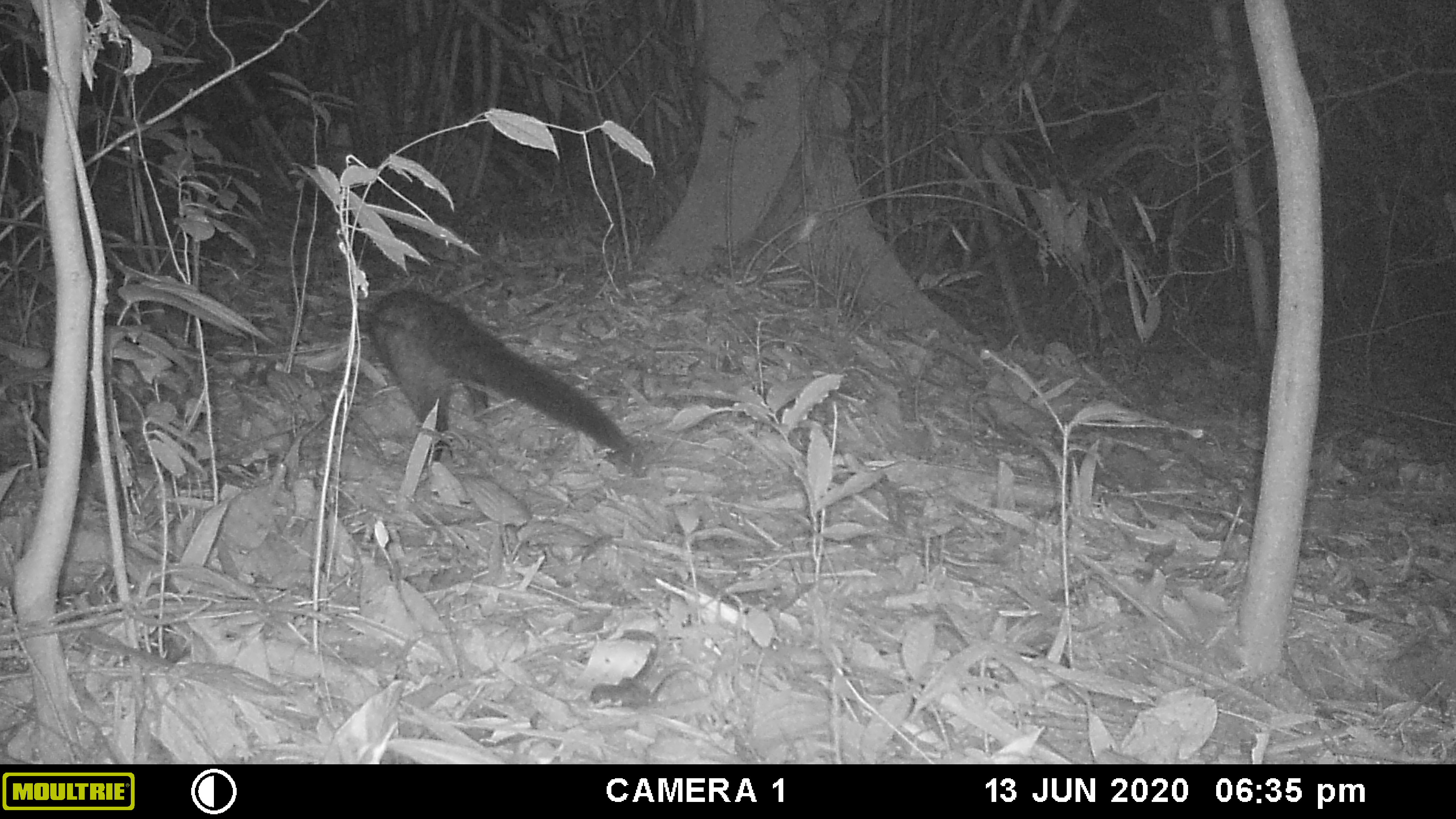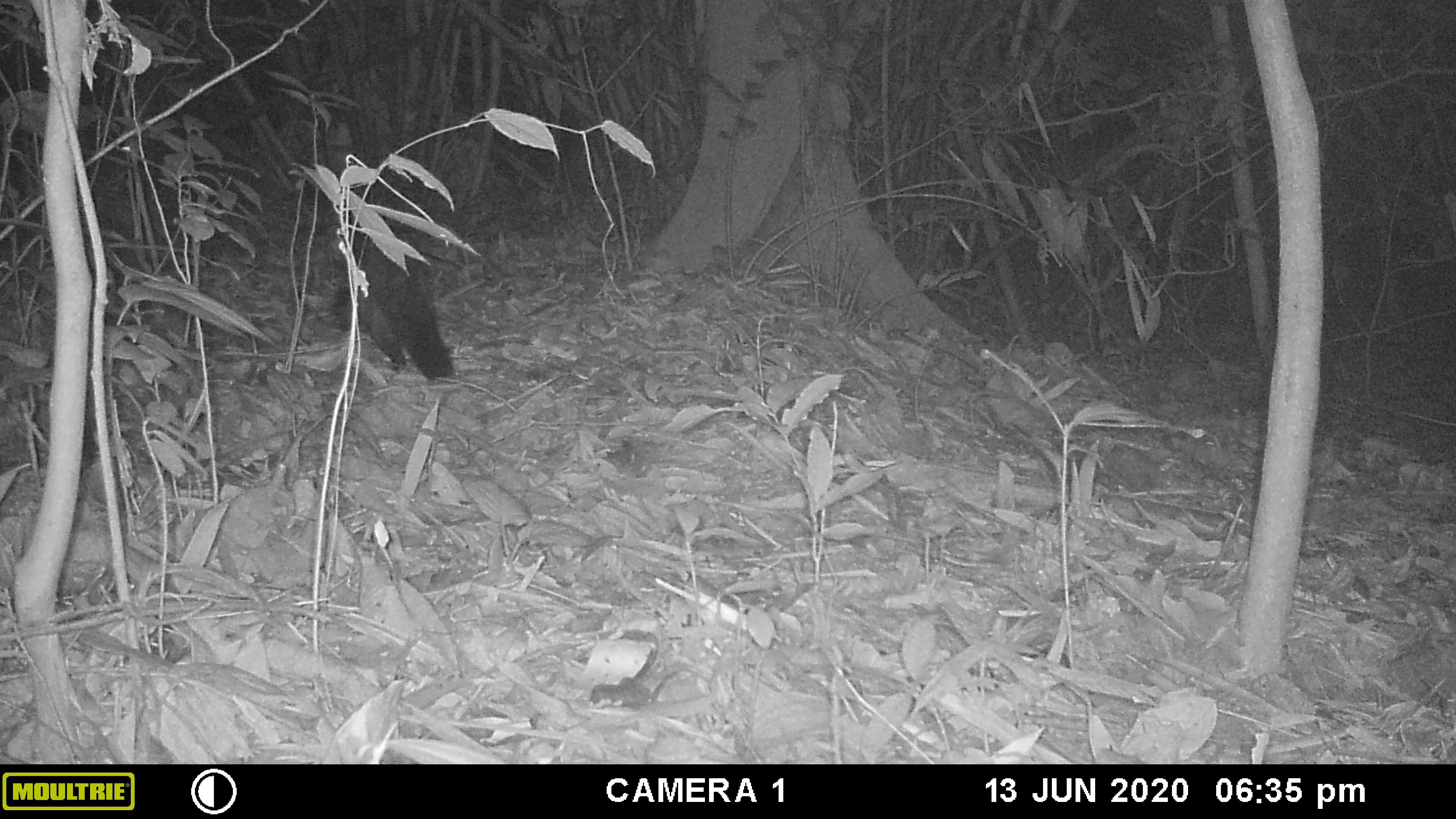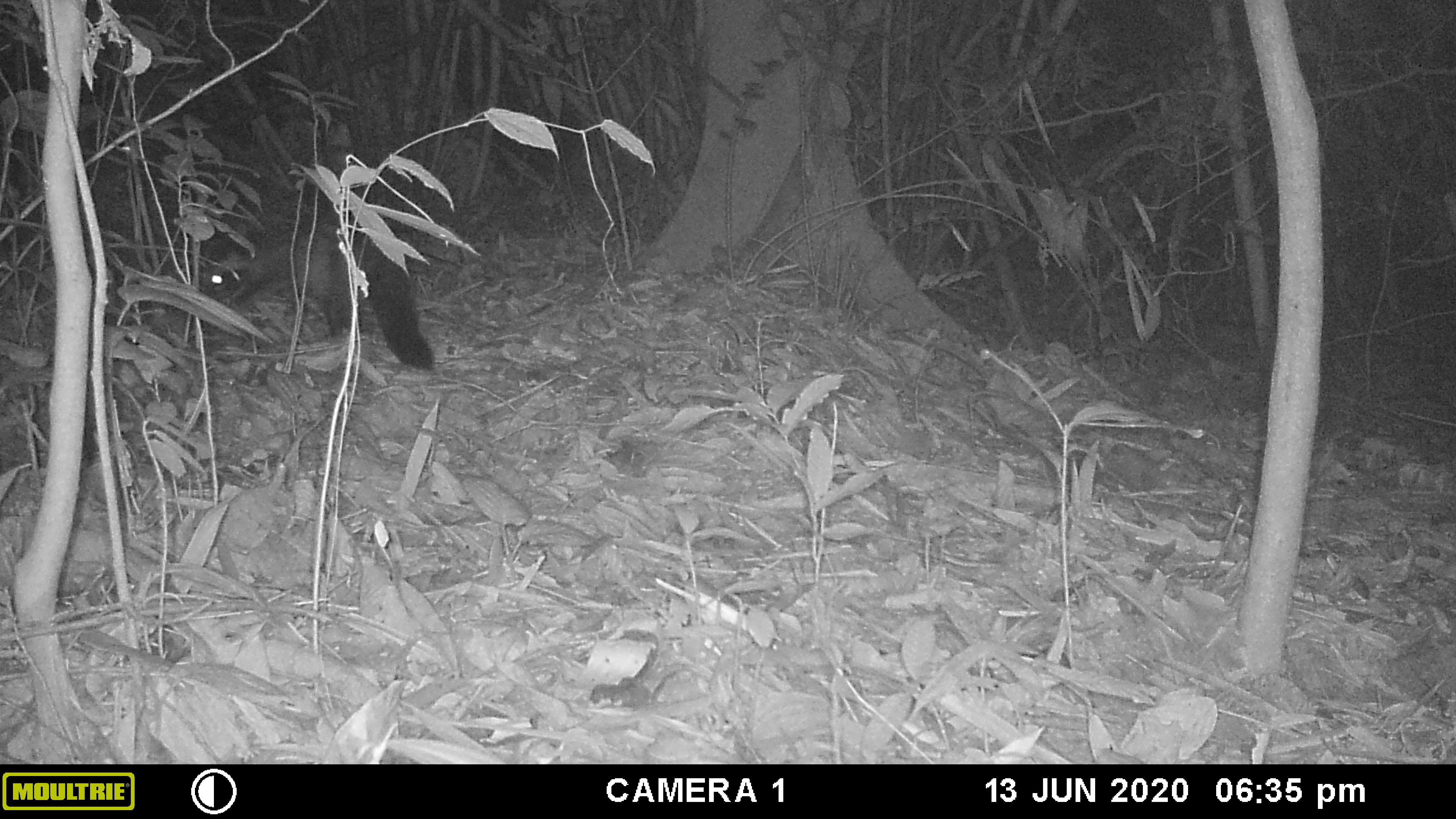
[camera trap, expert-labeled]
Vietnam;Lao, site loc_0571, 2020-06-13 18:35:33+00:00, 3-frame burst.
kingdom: Animalia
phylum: Chordata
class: Mammalia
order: Carnivora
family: Viverridae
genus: Paradoxurus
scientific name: Paradoxurus hermaphroditus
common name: common palm civet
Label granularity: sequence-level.